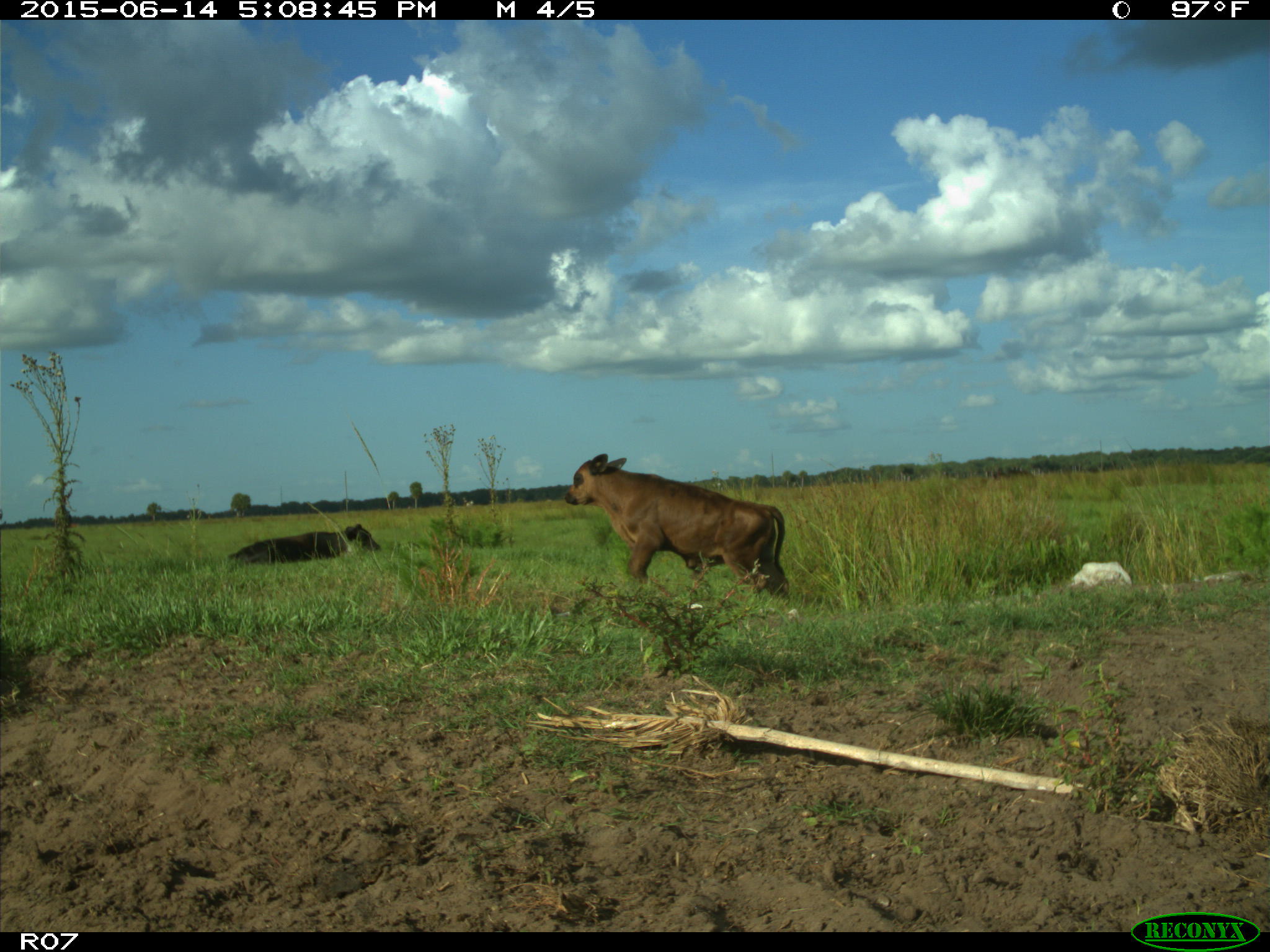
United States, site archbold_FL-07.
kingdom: Animalia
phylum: Chordata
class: Mammalia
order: Artiodactyla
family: Bovidae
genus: Bos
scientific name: Bos taurus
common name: domestic cow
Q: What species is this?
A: Bos taurus (domestic cow).